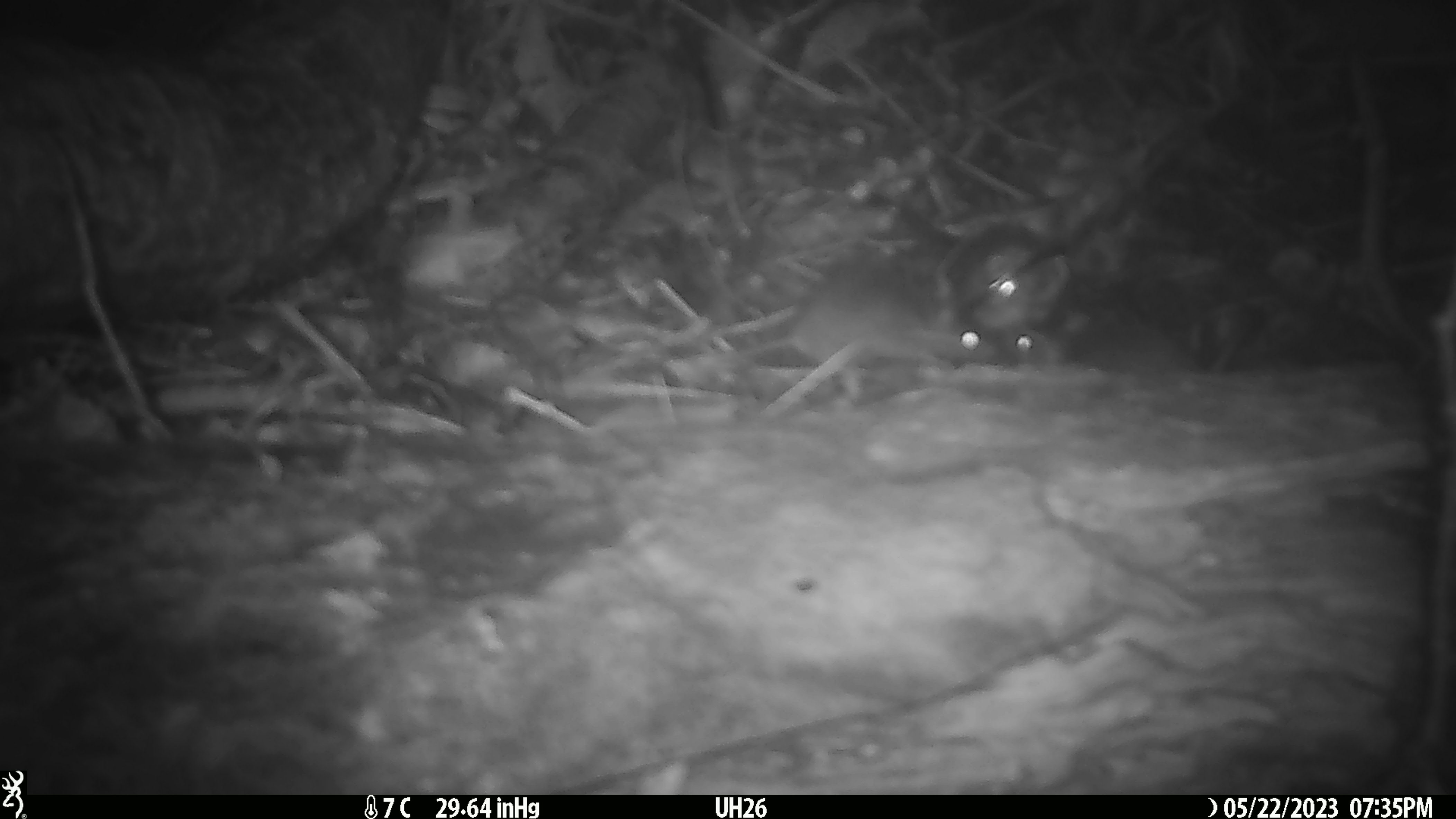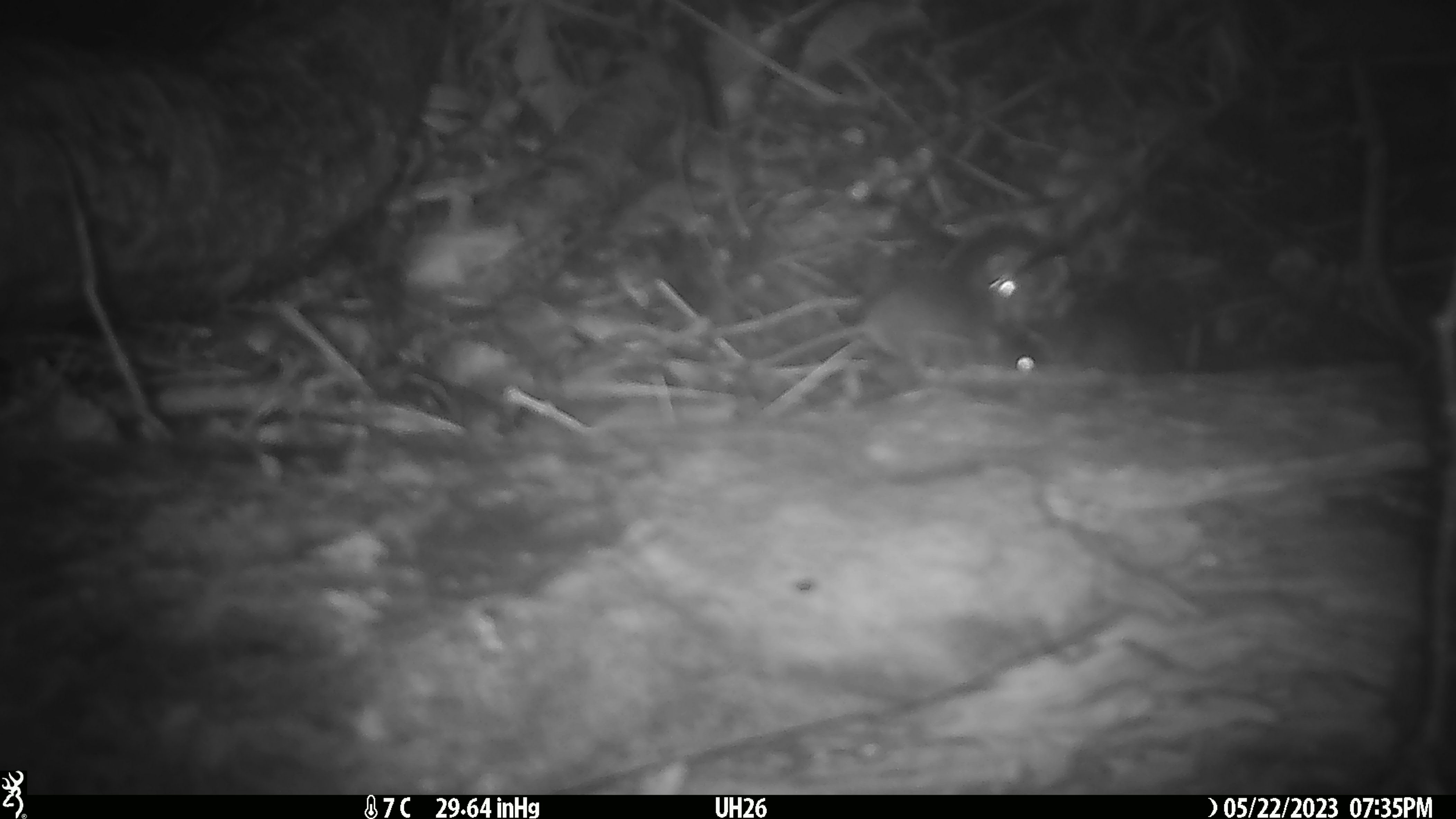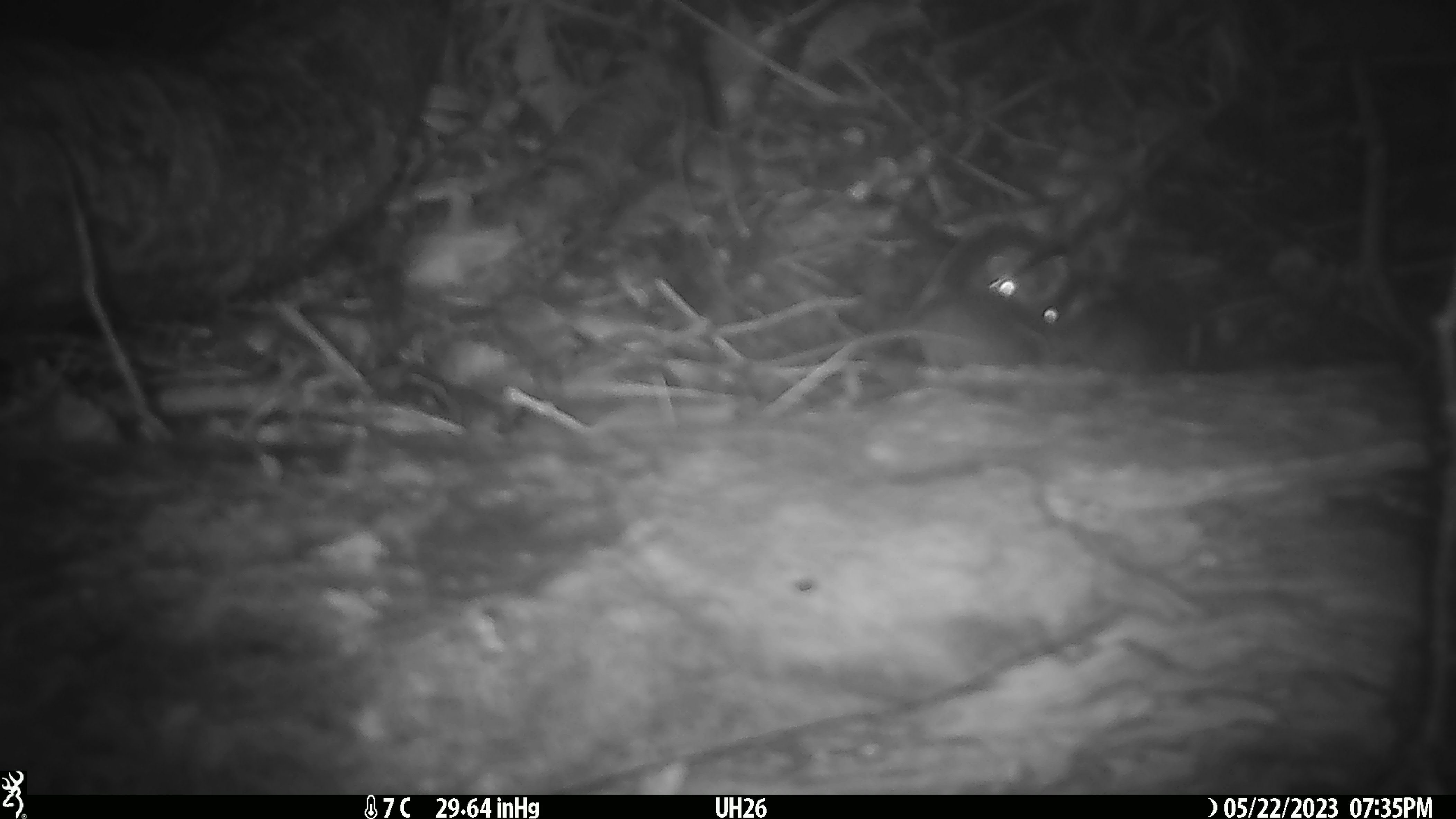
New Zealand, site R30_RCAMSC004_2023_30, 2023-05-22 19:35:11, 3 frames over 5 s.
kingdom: Animalia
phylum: Chordata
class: Mammalia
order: Rodentia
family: Muridae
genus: Mus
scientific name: Mus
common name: mouse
Mouse (Mus).